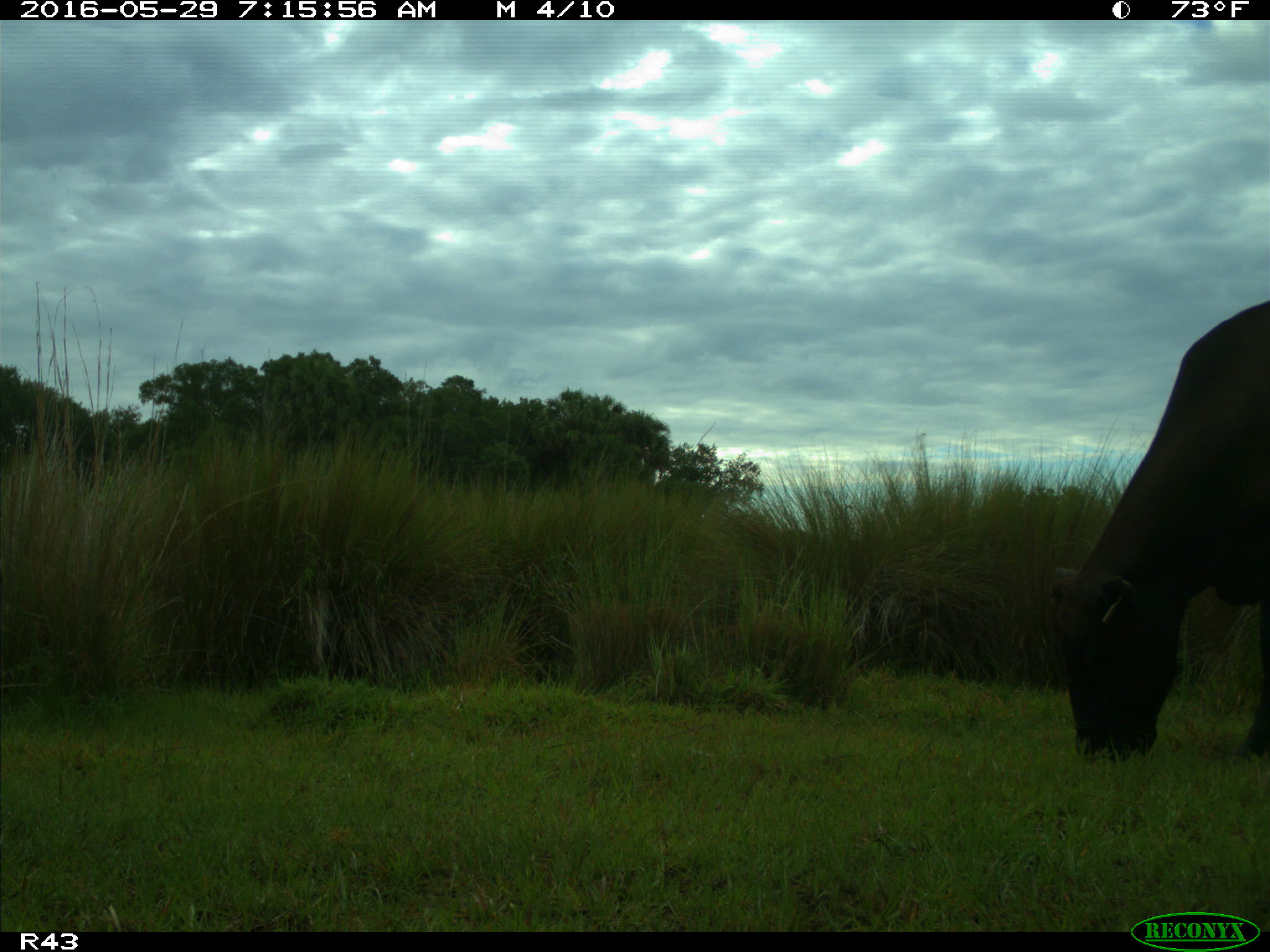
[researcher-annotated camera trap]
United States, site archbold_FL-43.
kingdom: Animalia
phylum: Chordata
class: Mammalia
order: Artiodactyla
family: Bovidae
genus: Bos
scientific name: Bos taurus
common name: domestic cow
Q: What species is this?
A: Bos taurus (domestic cow).